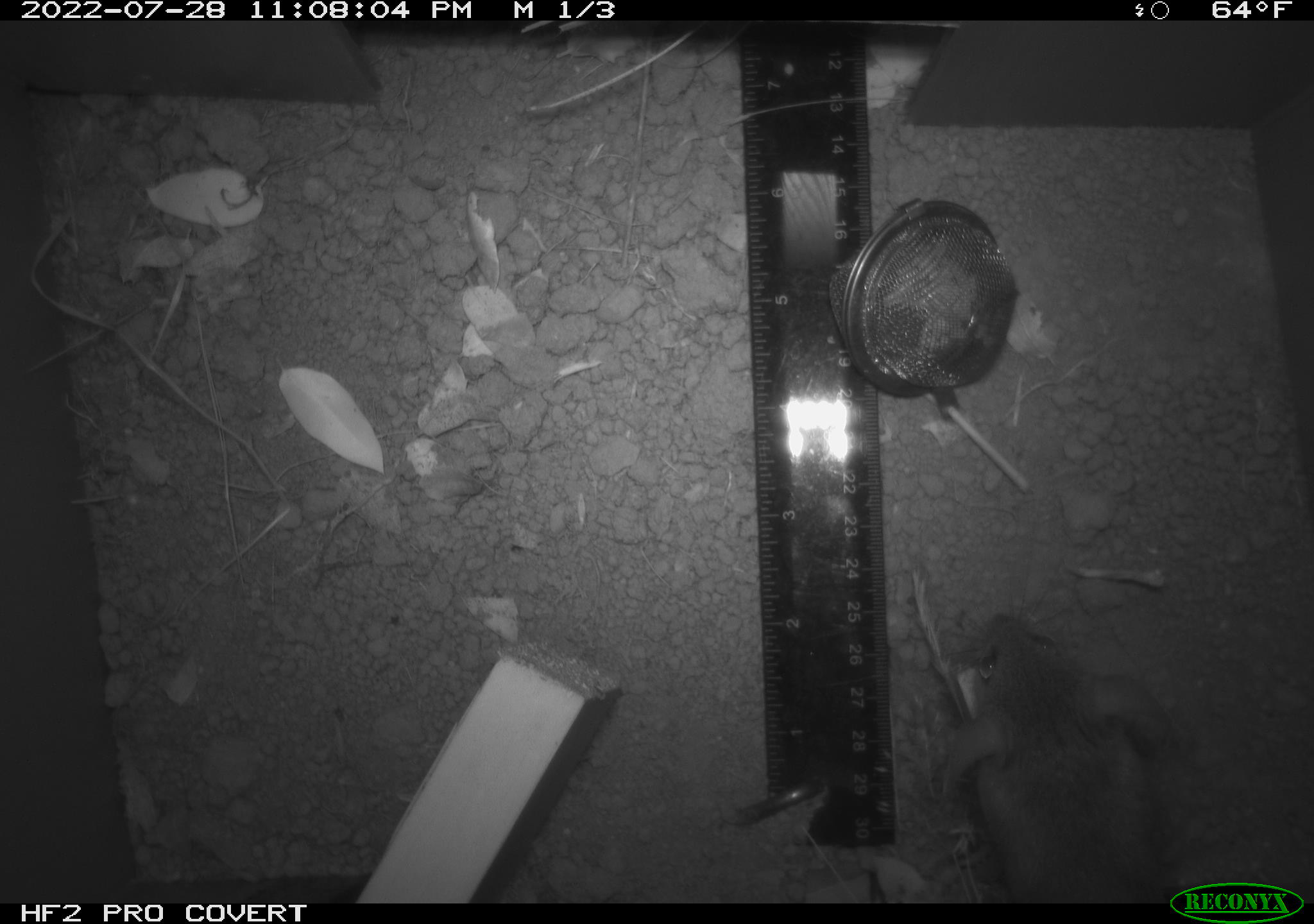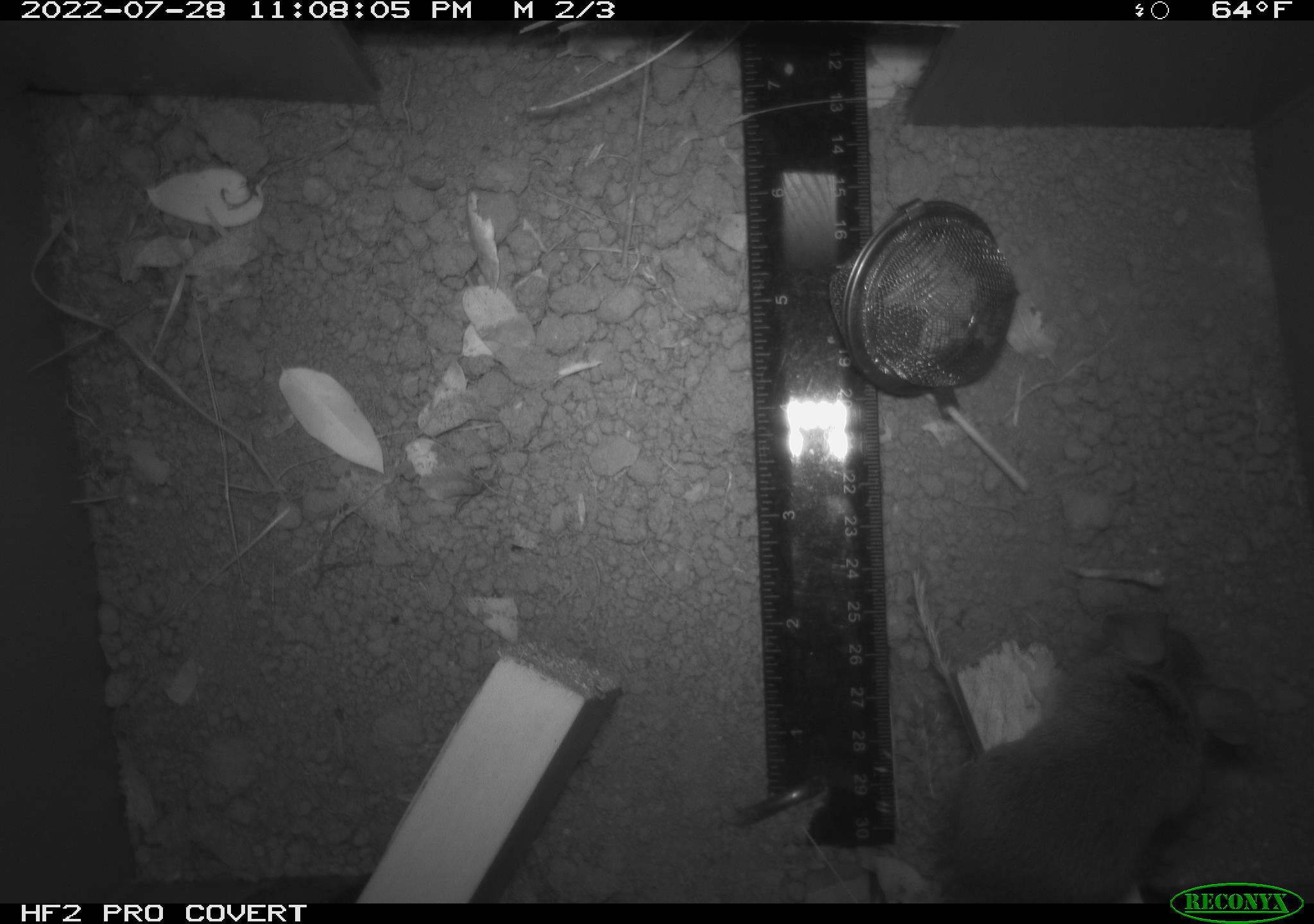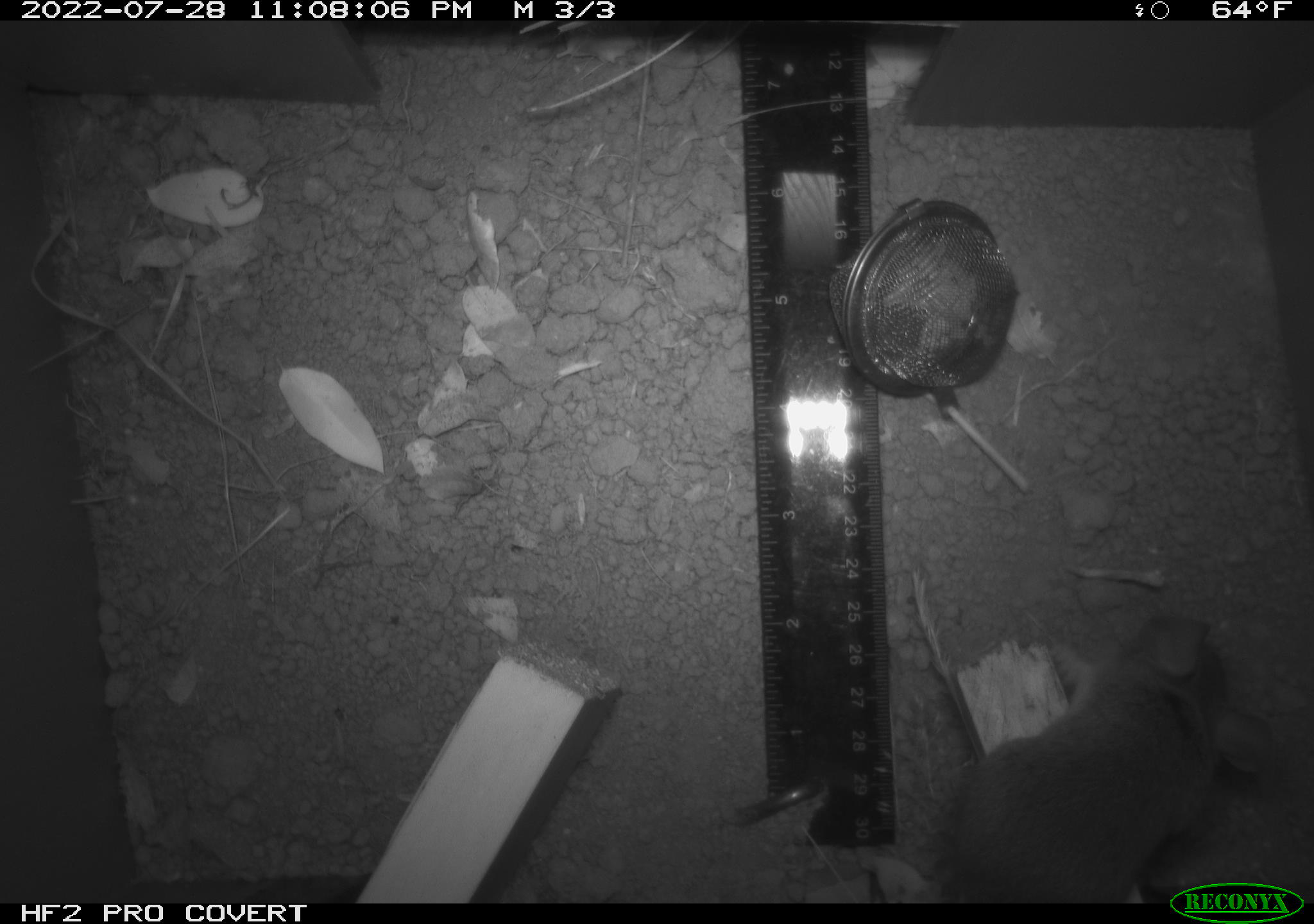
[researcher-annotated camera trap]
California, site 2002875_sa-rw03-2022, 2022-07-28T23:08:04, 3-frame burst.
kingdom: Animalia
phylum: Chordata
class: Mammalia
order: Rodentia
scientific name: Rodentia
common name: mouse species